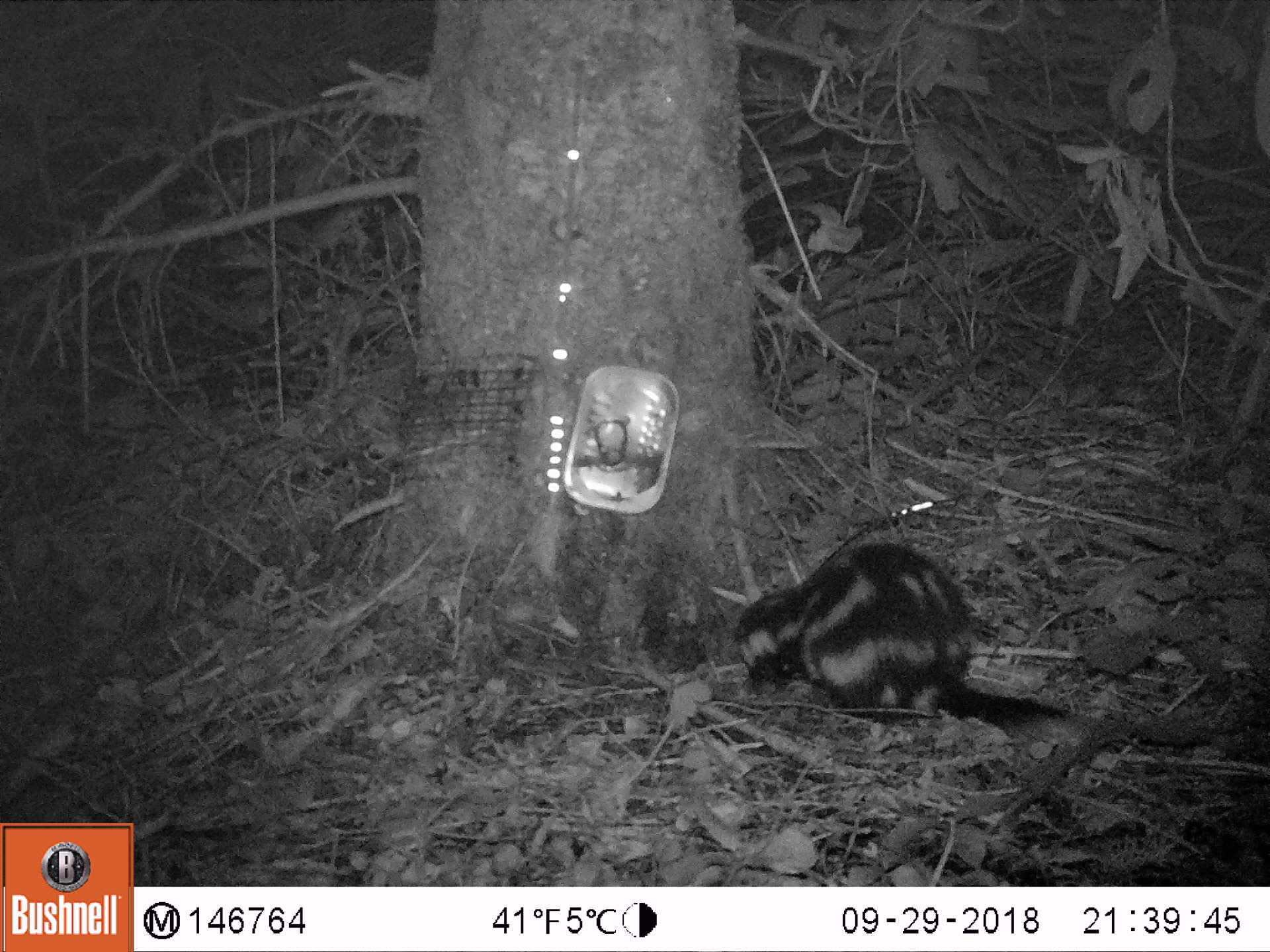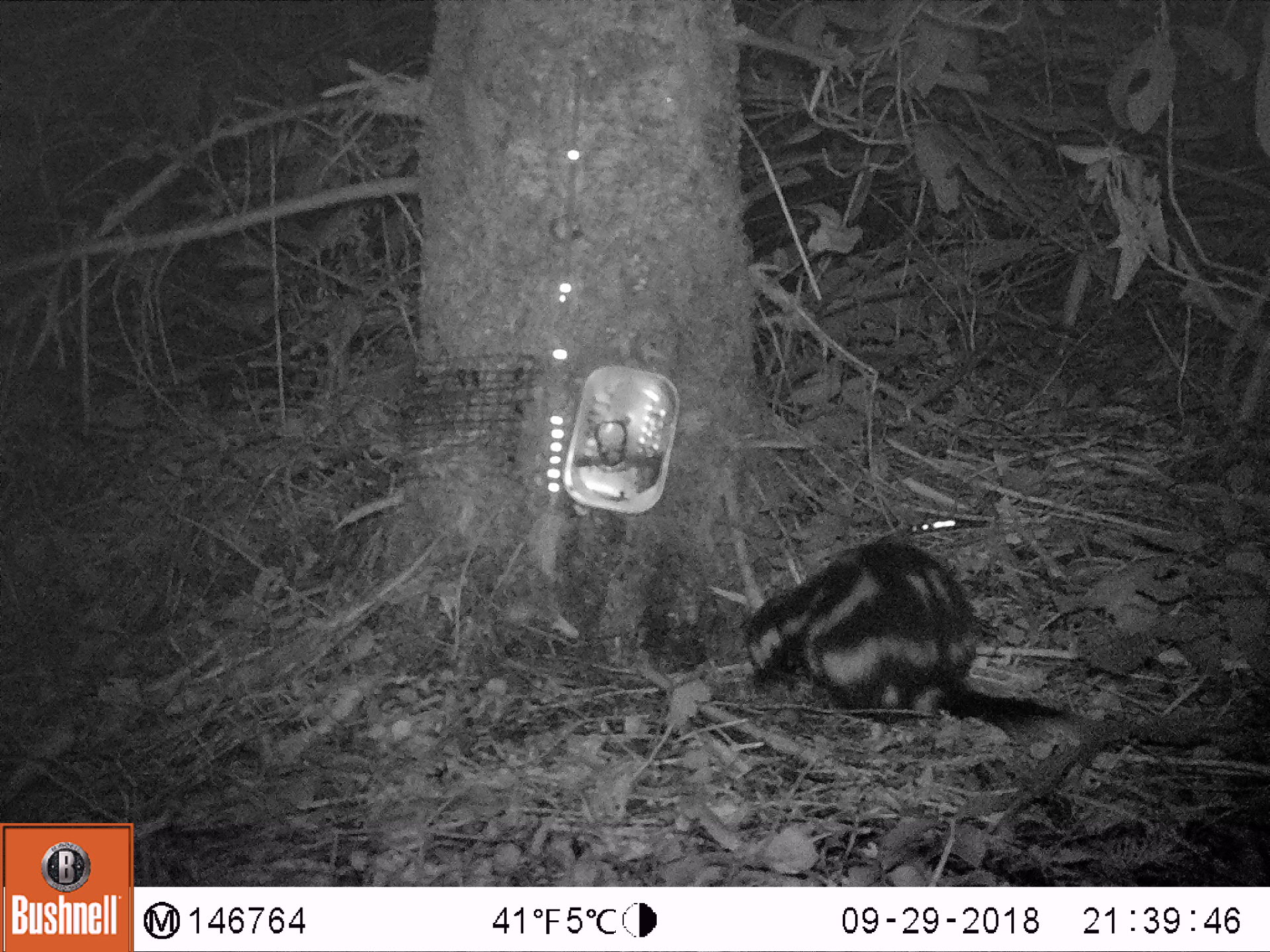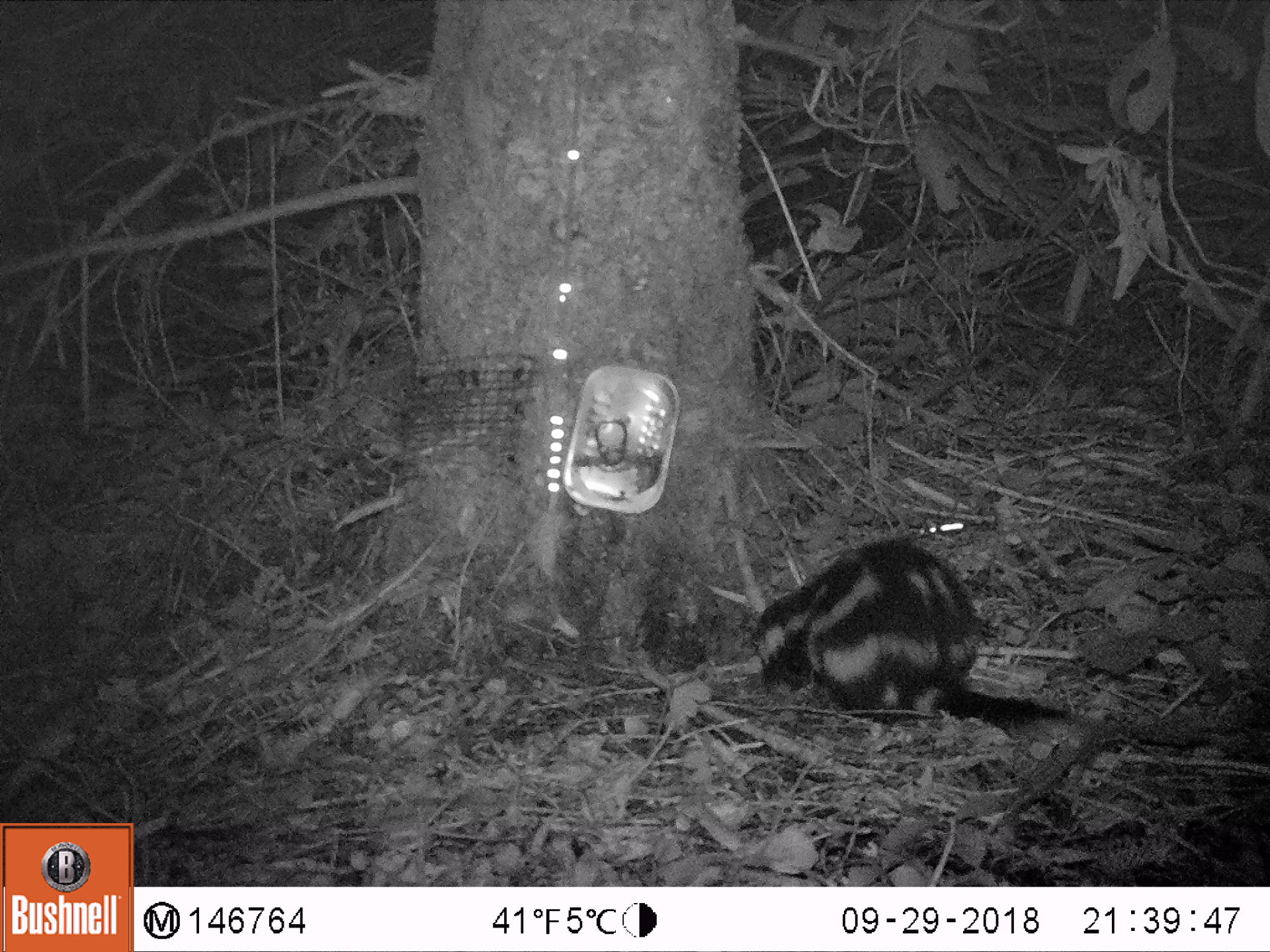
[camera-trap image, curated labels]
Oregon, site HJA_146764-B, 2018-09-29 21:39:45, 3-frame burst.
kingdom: Animalia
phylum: Chordata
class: Mammalia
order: Carnivora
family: Mephitidae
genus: Spilogale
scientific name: Spilogale gracilis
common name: western spotted skunk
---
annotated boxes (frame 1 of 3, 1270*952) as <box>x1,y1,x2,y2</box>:
western spotted skunk: <box>707,527,1194,779</box>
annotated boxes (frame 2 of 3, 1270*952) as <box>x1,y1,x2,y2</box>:
western spotted skunk: <box>711,514,1177,776</box>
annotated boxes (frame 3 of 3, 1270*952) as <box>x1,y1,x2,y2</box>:
western spotted skunk: <box>739,515,1149,771</box>